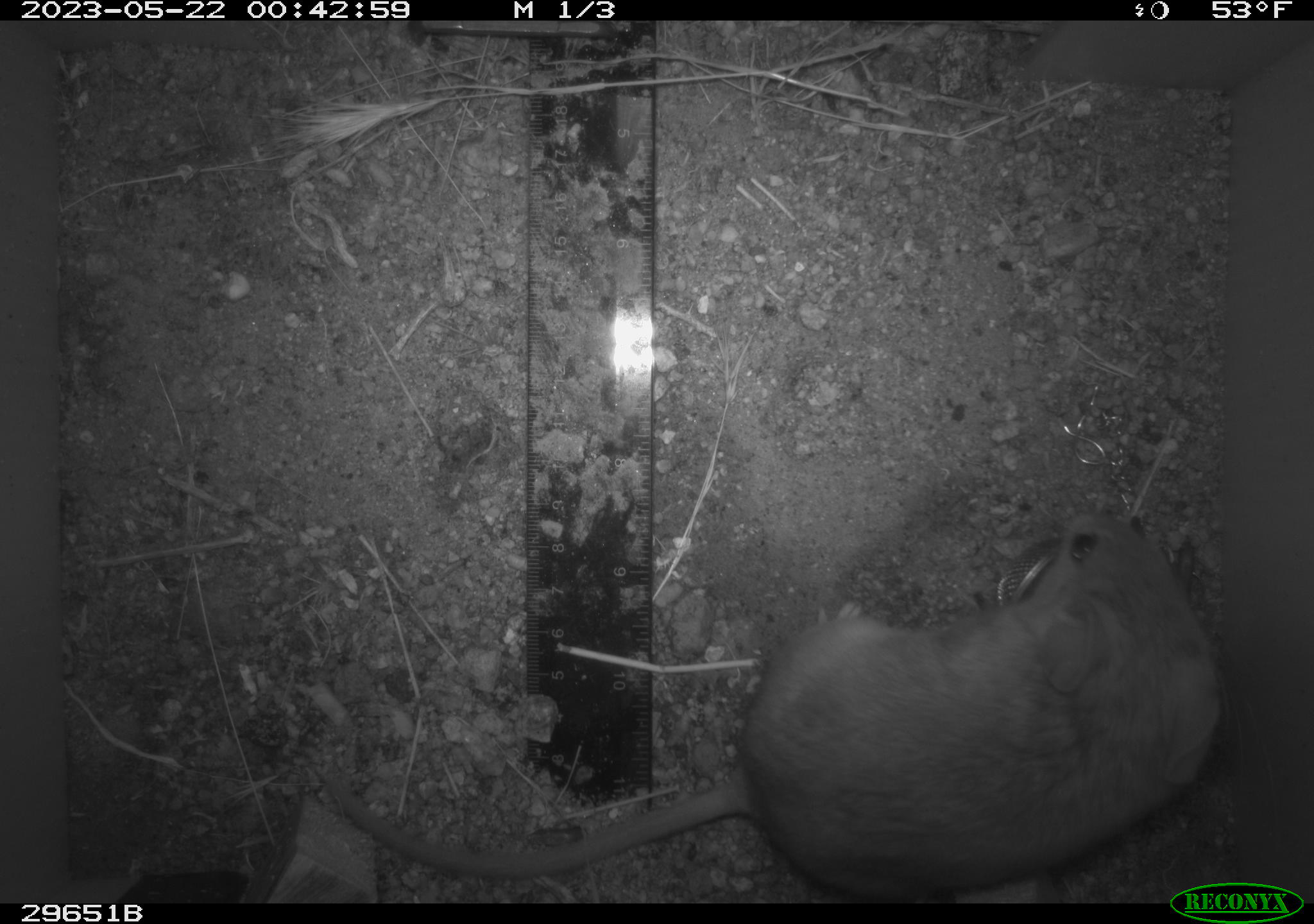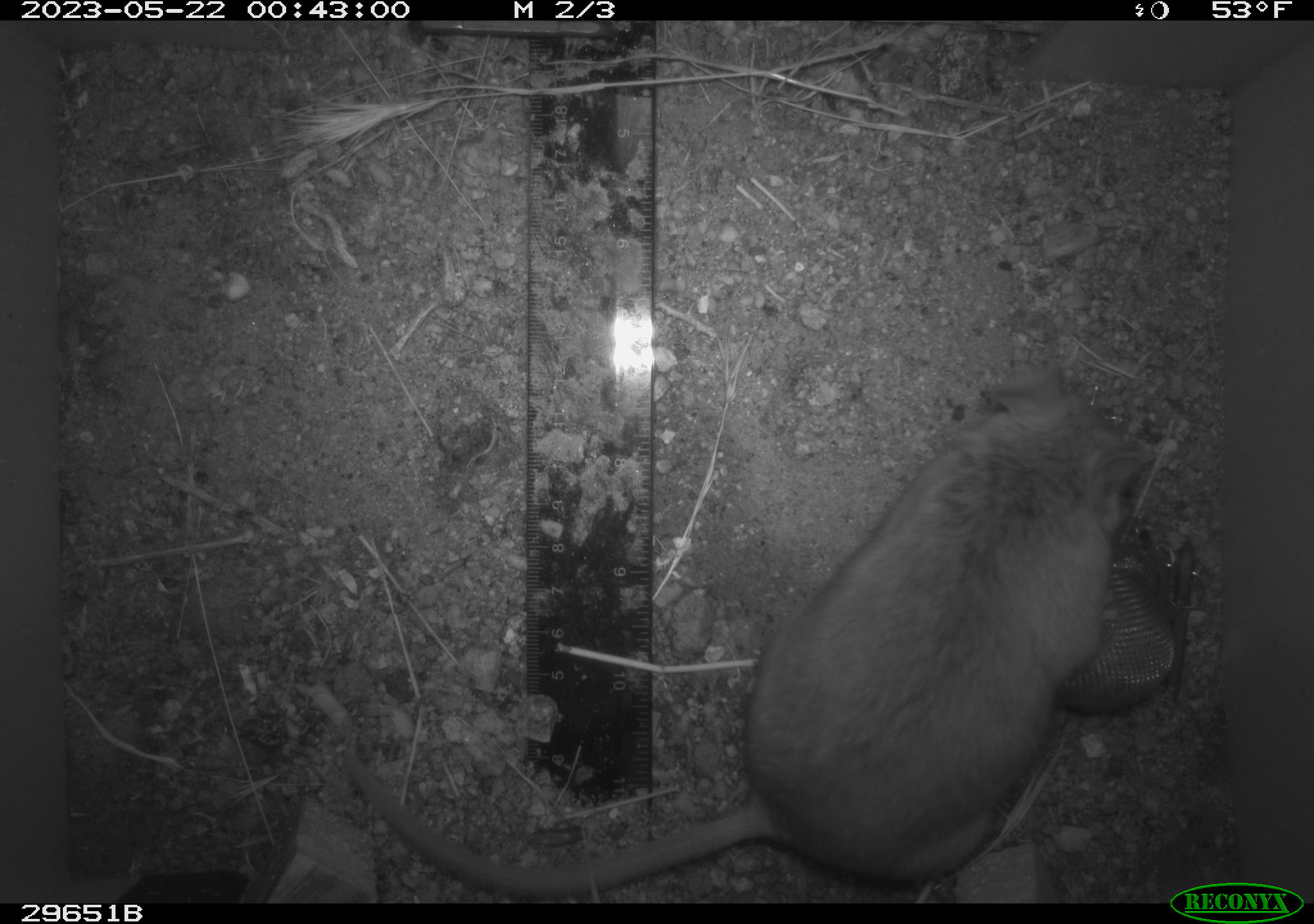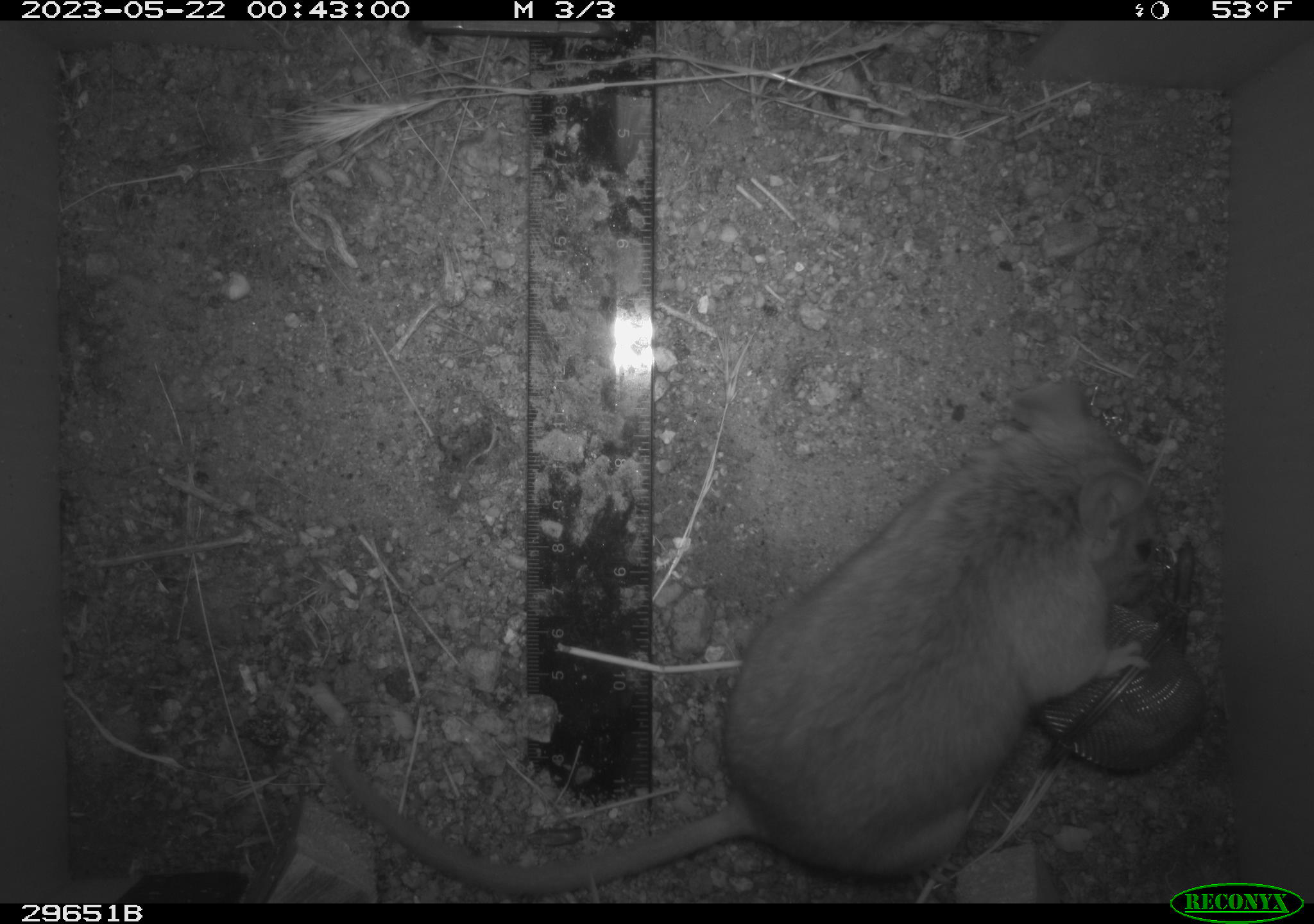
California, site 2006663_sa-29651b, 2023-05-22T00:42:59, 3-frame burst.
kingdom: Animalia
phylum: Chordata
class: Mammalia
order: Rodentia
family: Cricetidae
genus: Neotoma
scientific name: Neotoma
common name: pack rat or woodrat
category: neotoma species